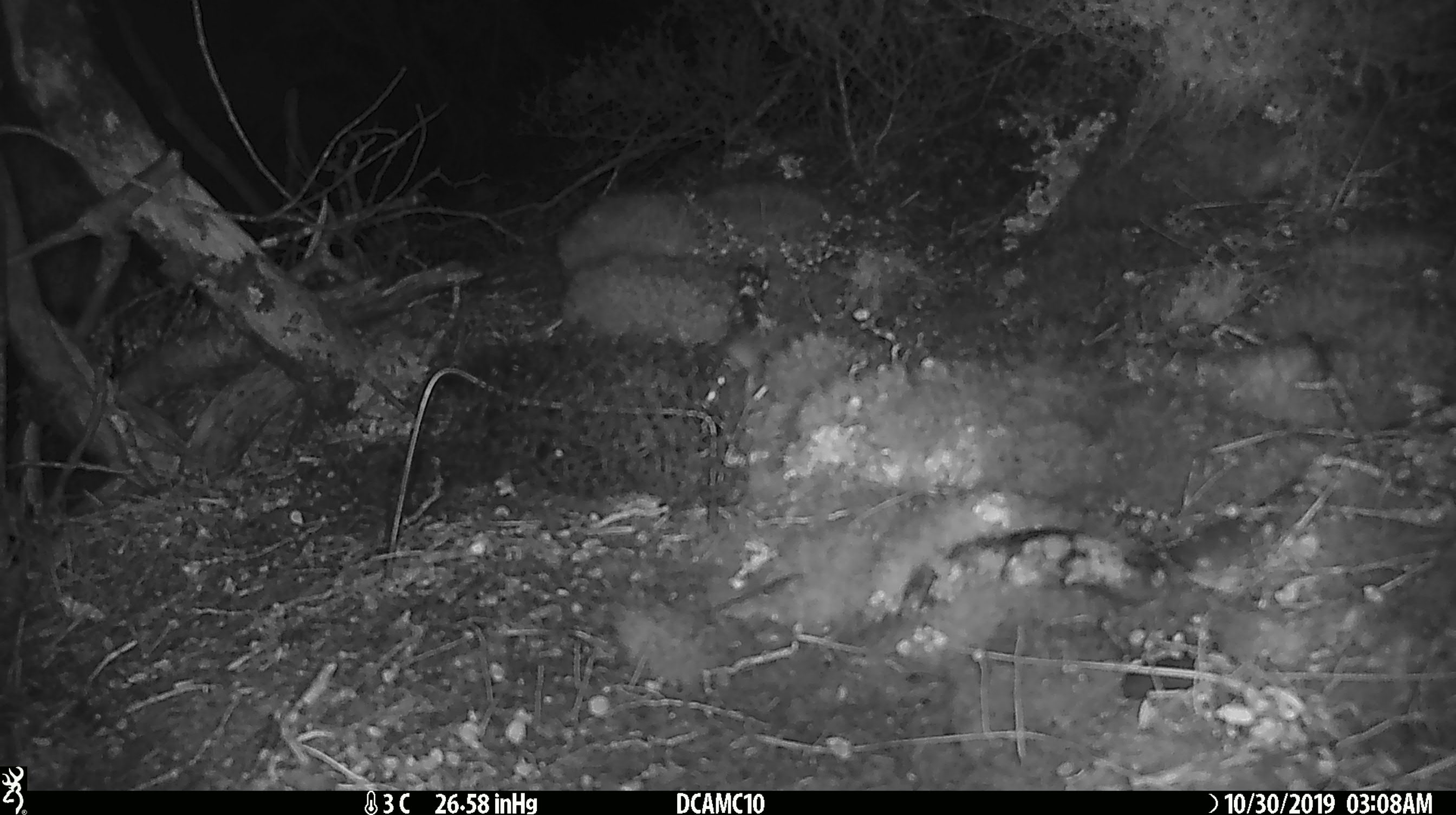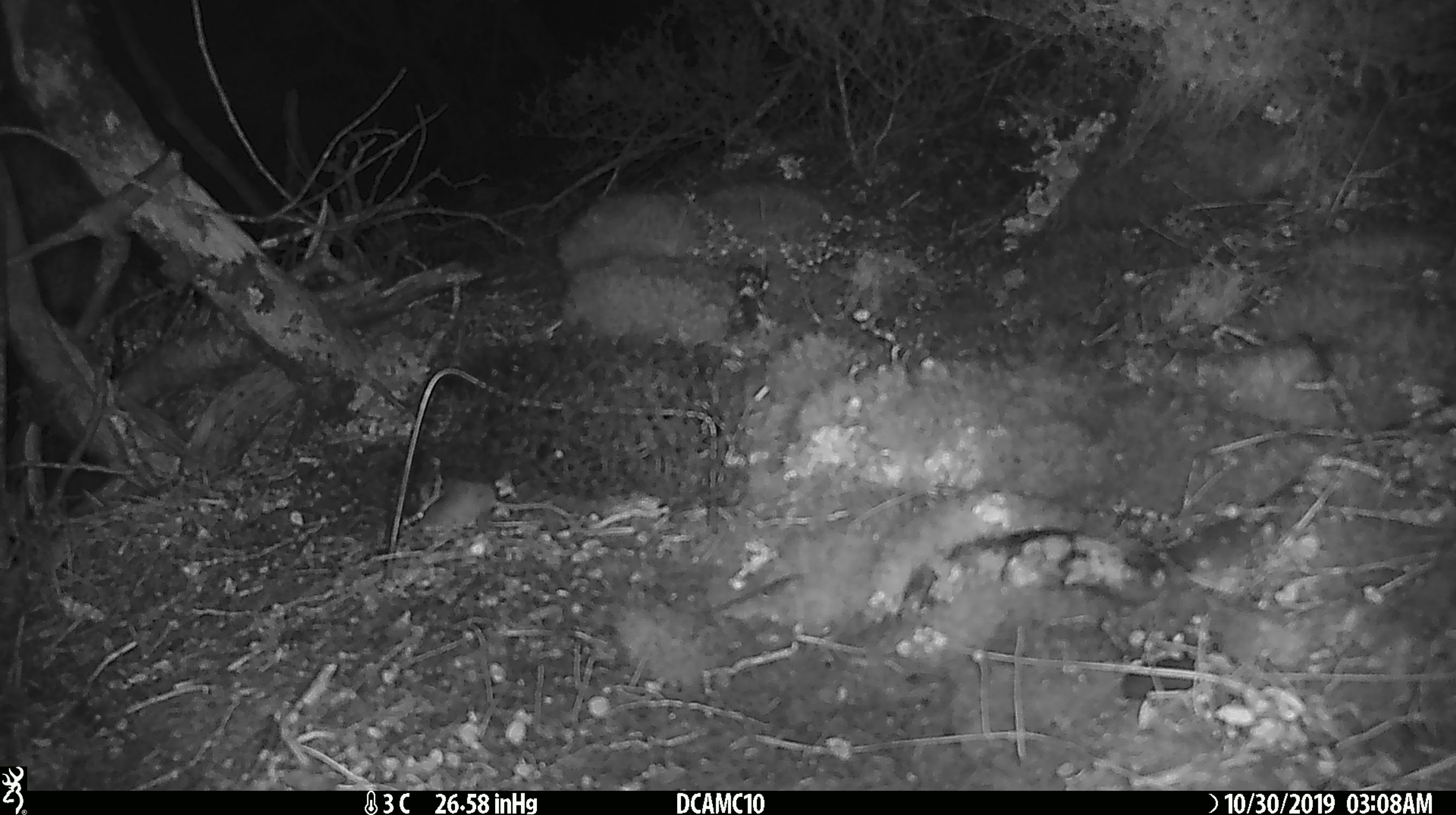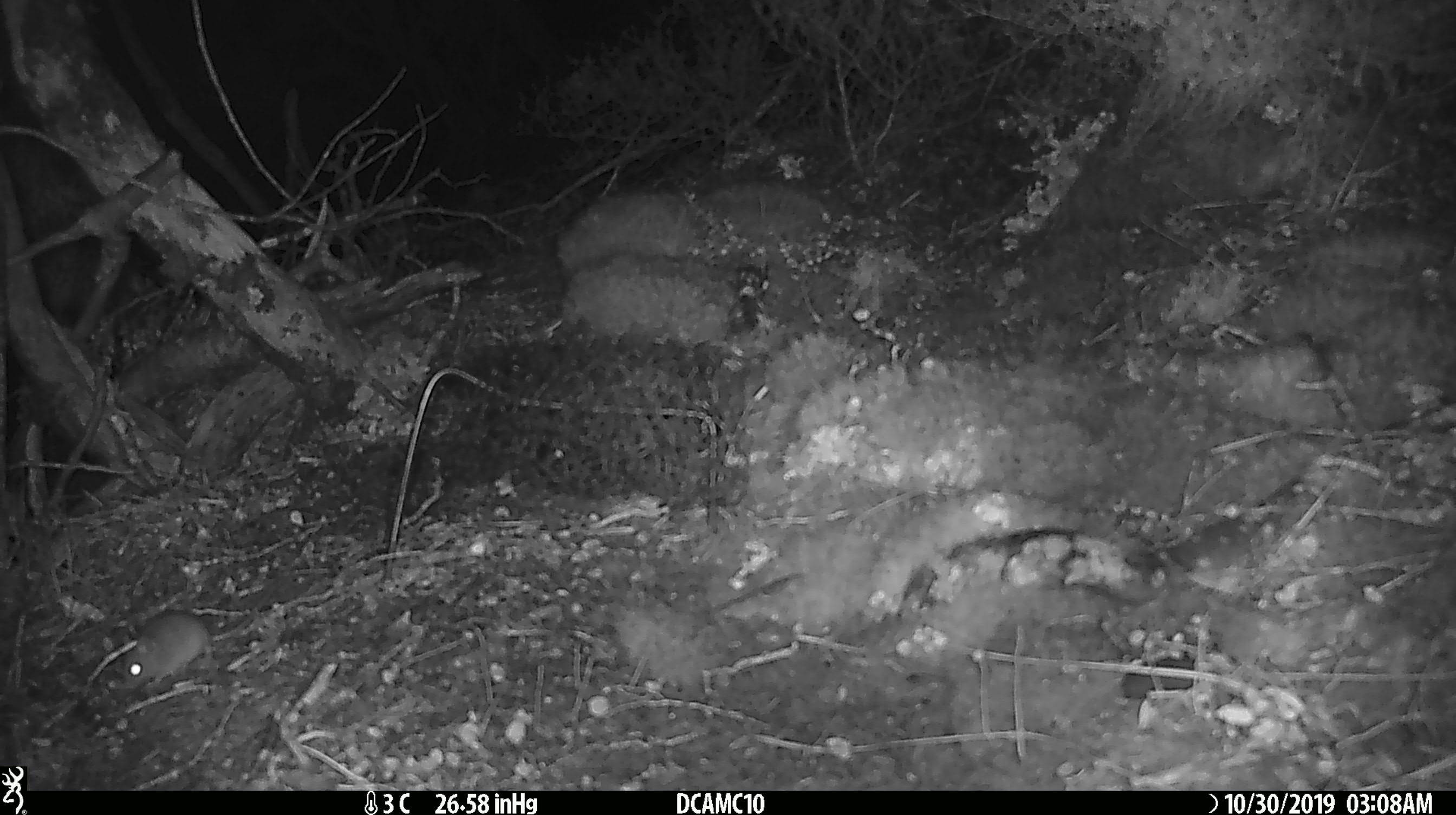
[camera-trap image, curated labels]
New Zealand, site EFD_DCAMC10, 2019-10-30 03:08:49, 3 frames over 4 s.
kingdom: Animalia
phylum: Chordata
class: Mammalia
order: Rodentia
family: Muridae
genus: Mus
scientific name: Mus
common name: mouse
Mouse (Mus).